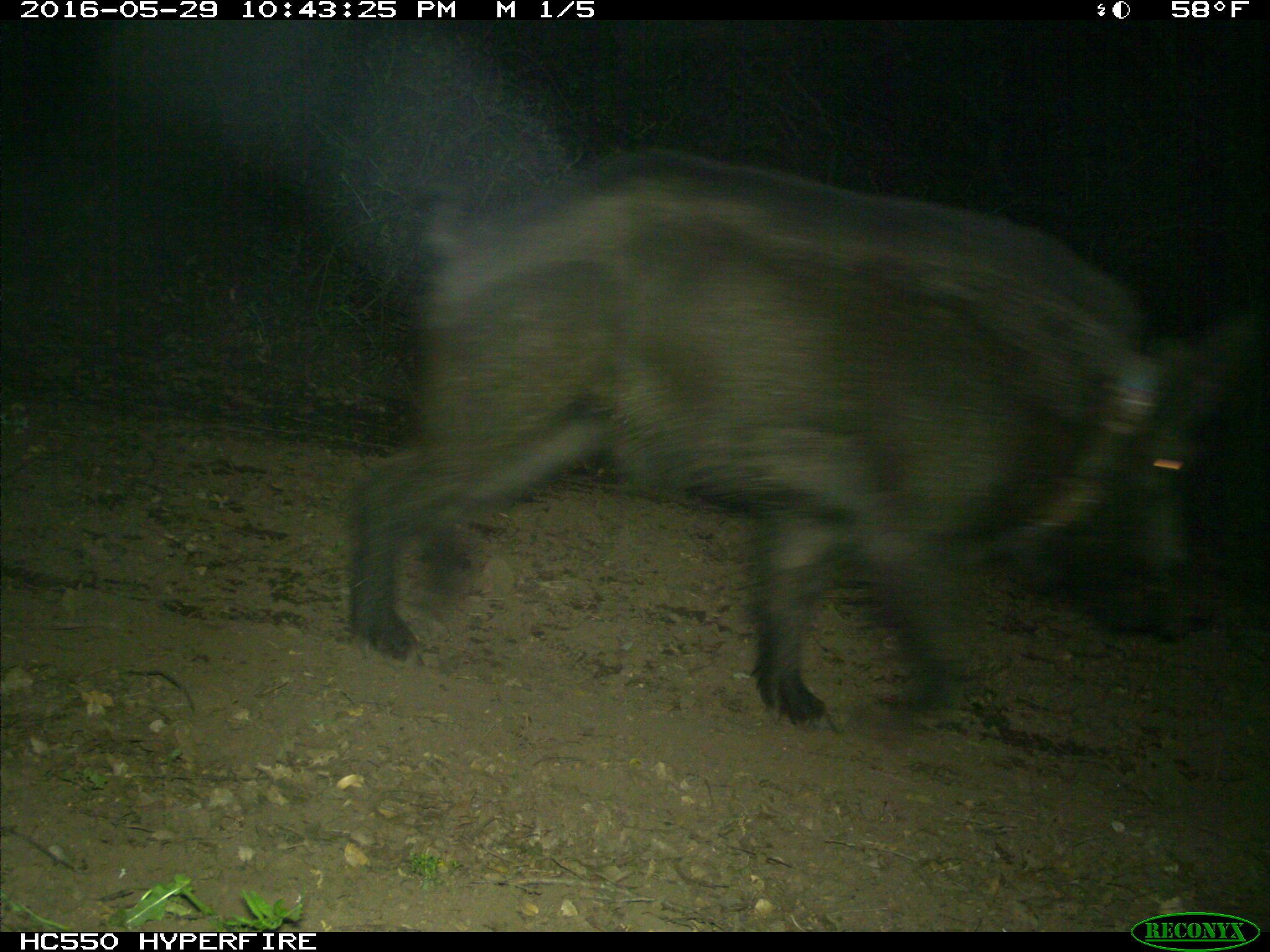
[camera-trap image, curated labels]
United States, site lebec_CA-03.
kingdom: Animalia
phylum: Chordata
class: Mammalia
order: Artiodactyla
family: Suidae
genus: Sus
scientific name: Sus scrofa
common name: wild boar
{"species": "Sus scrofa (wild boar)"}